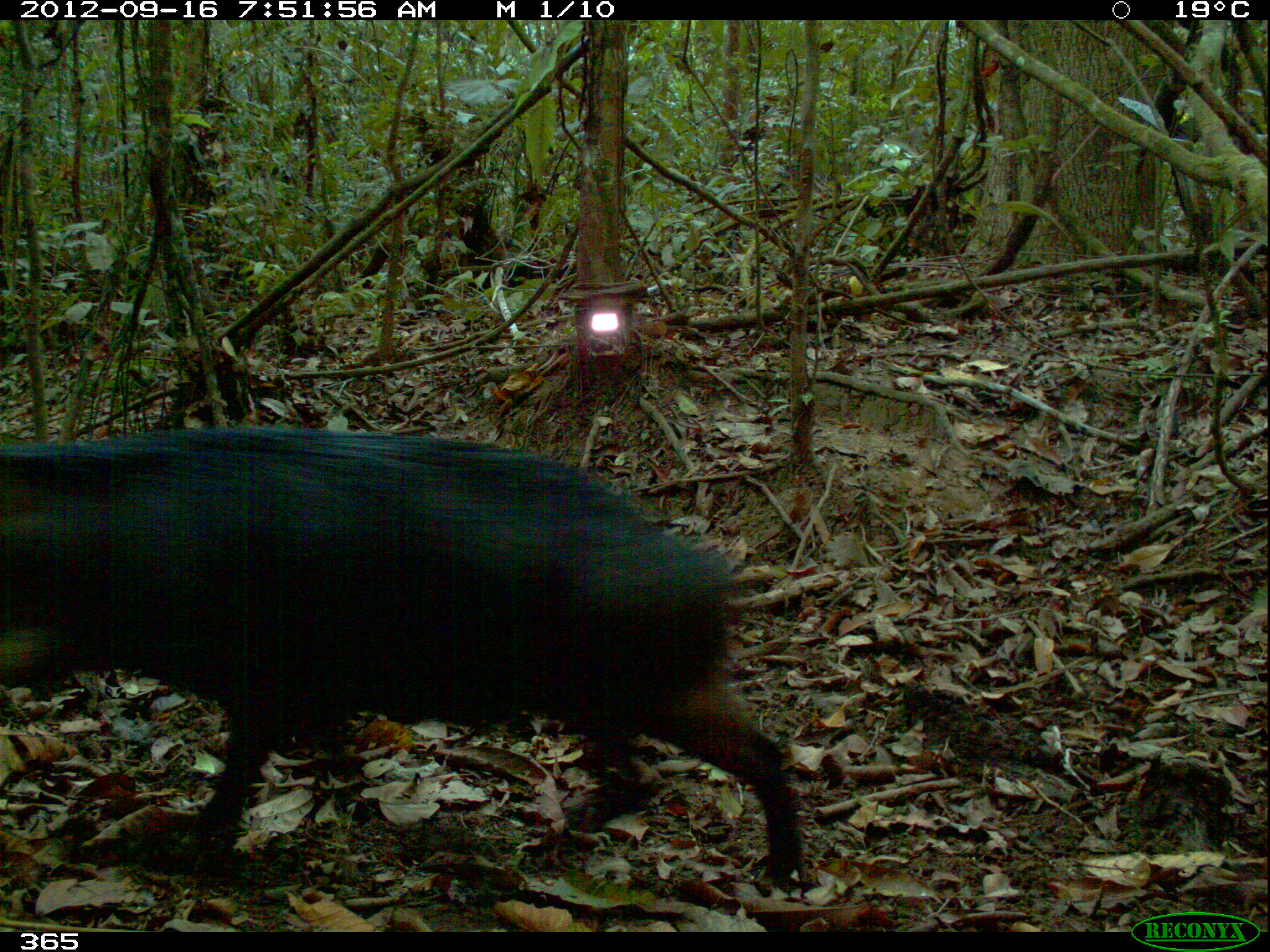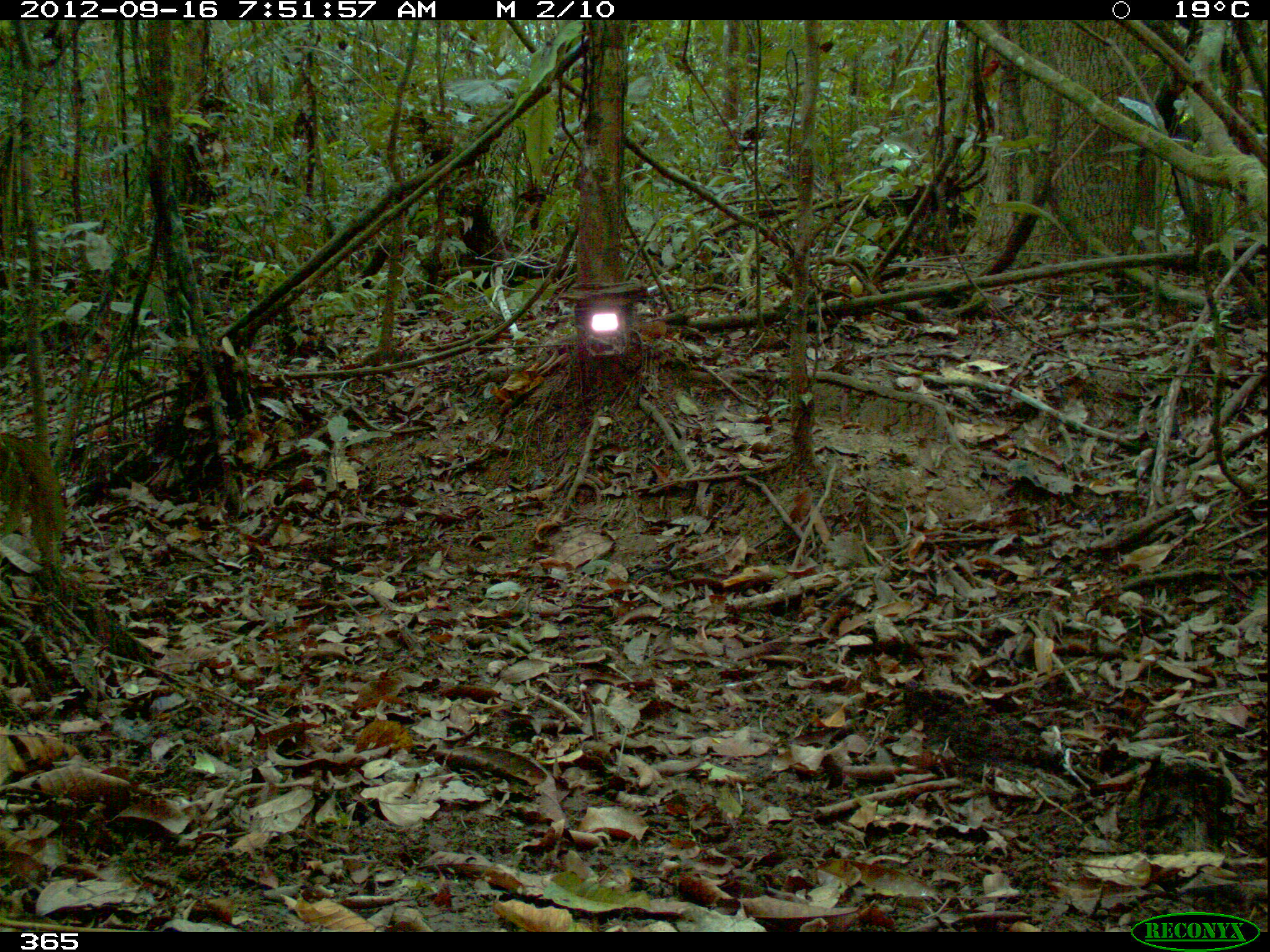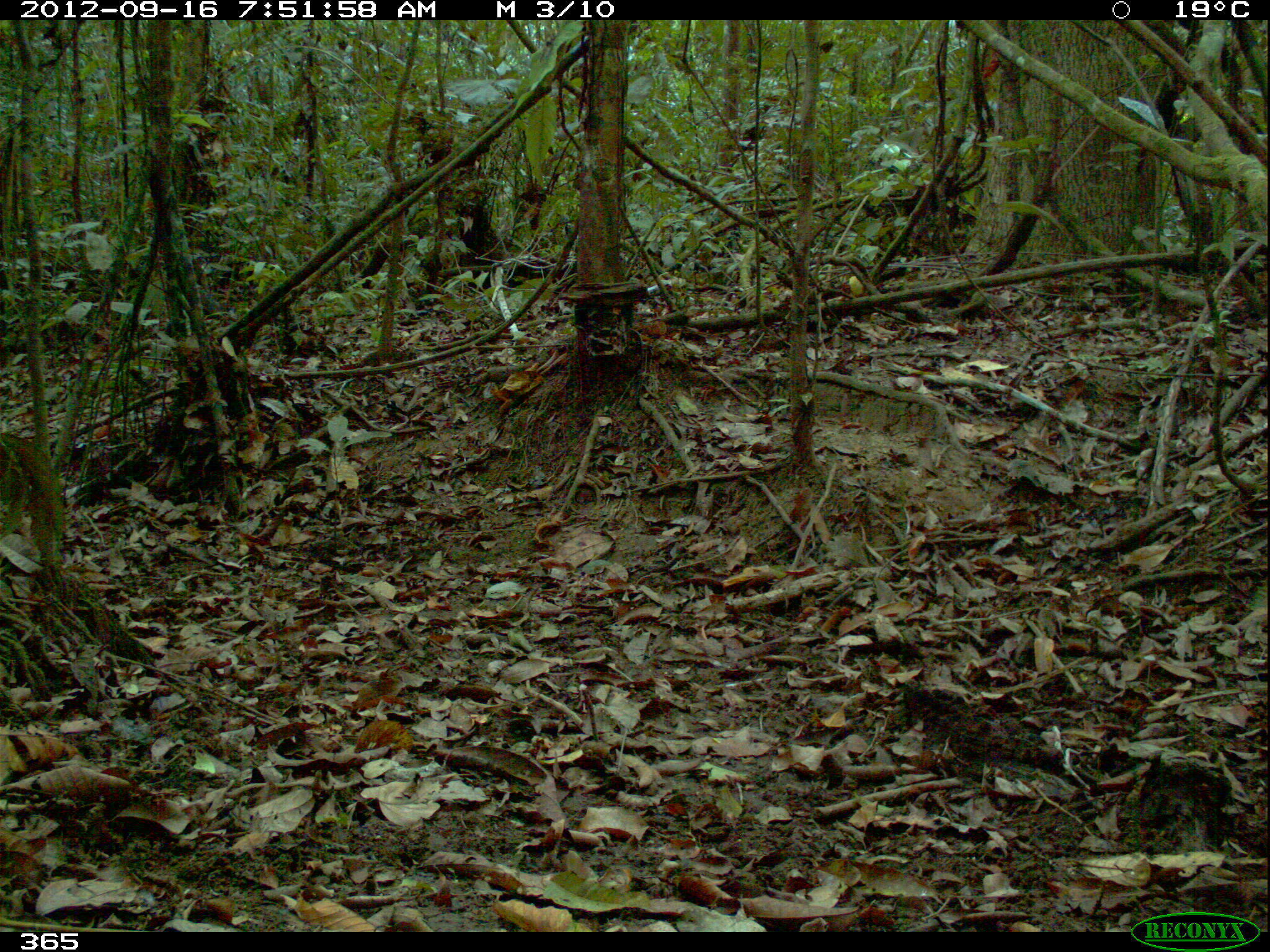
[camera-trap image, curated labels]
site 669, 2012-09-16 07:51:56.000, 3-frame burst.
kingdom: Animalia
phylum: Chordata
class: Mammalia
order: Artiodactyla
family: Tayassuidae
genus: Tayassu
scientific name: Tayassu pecari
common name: white-lipped peccary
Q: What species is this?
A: Tayassu pecari (white-lipped peccary).